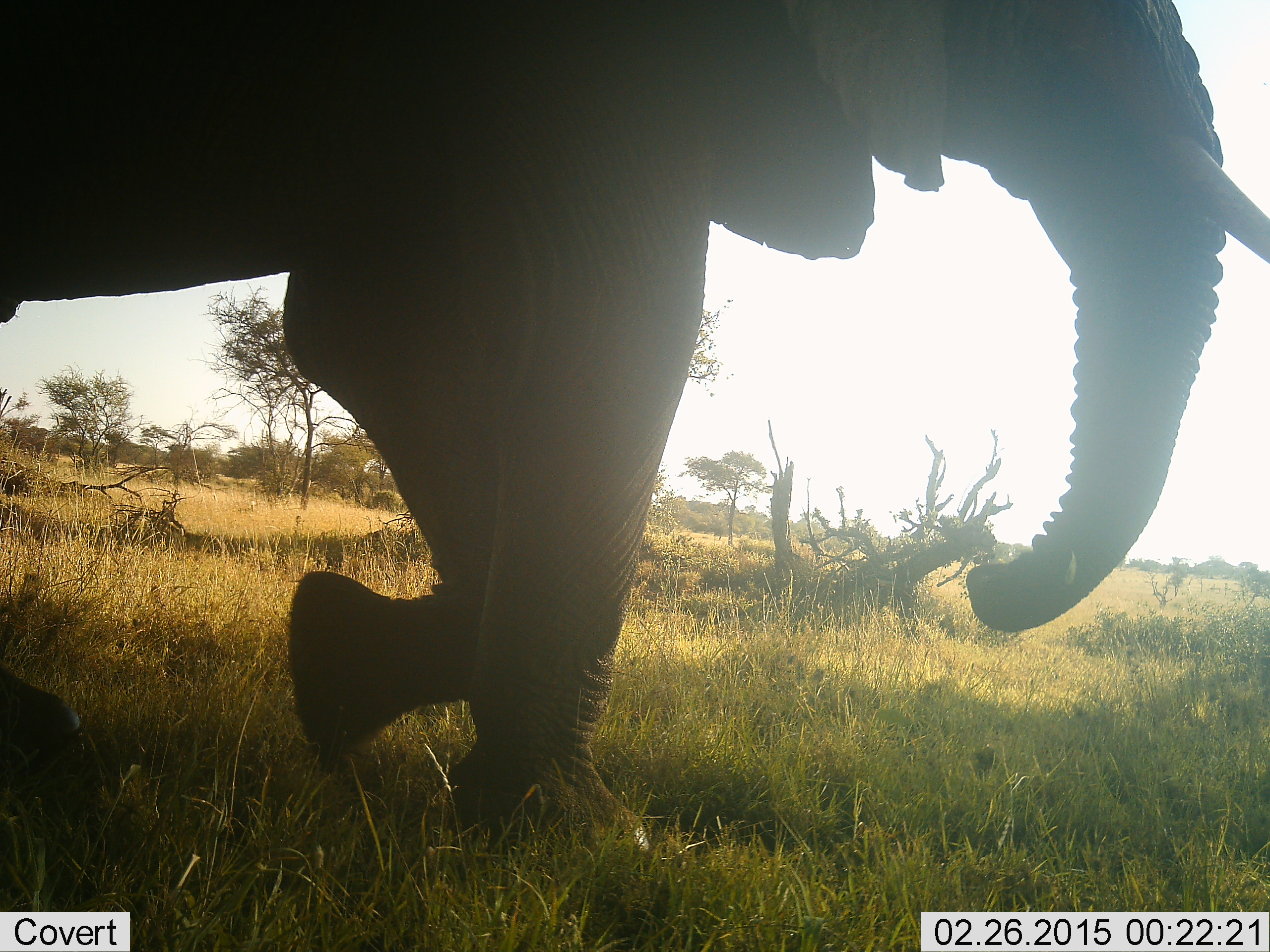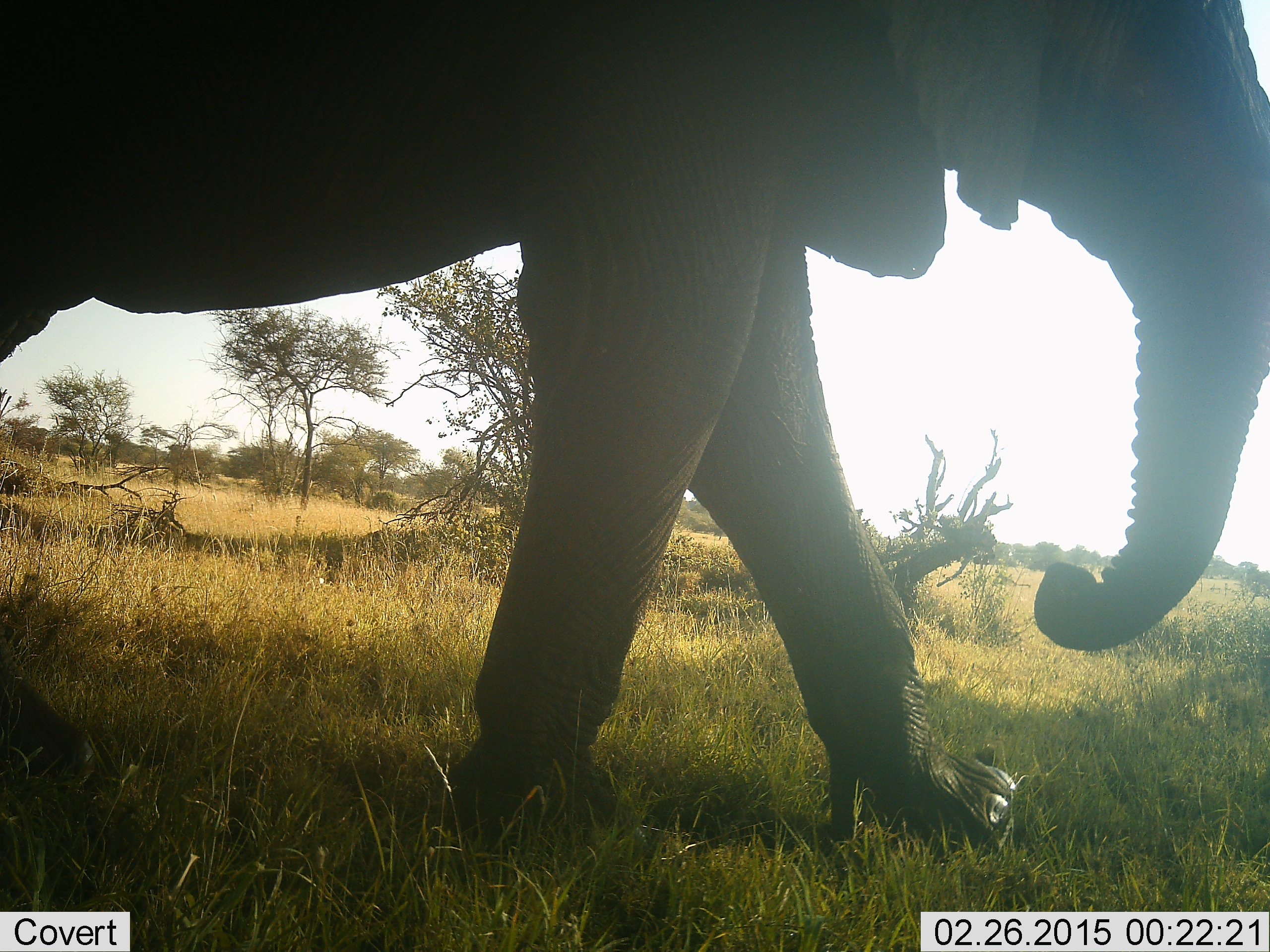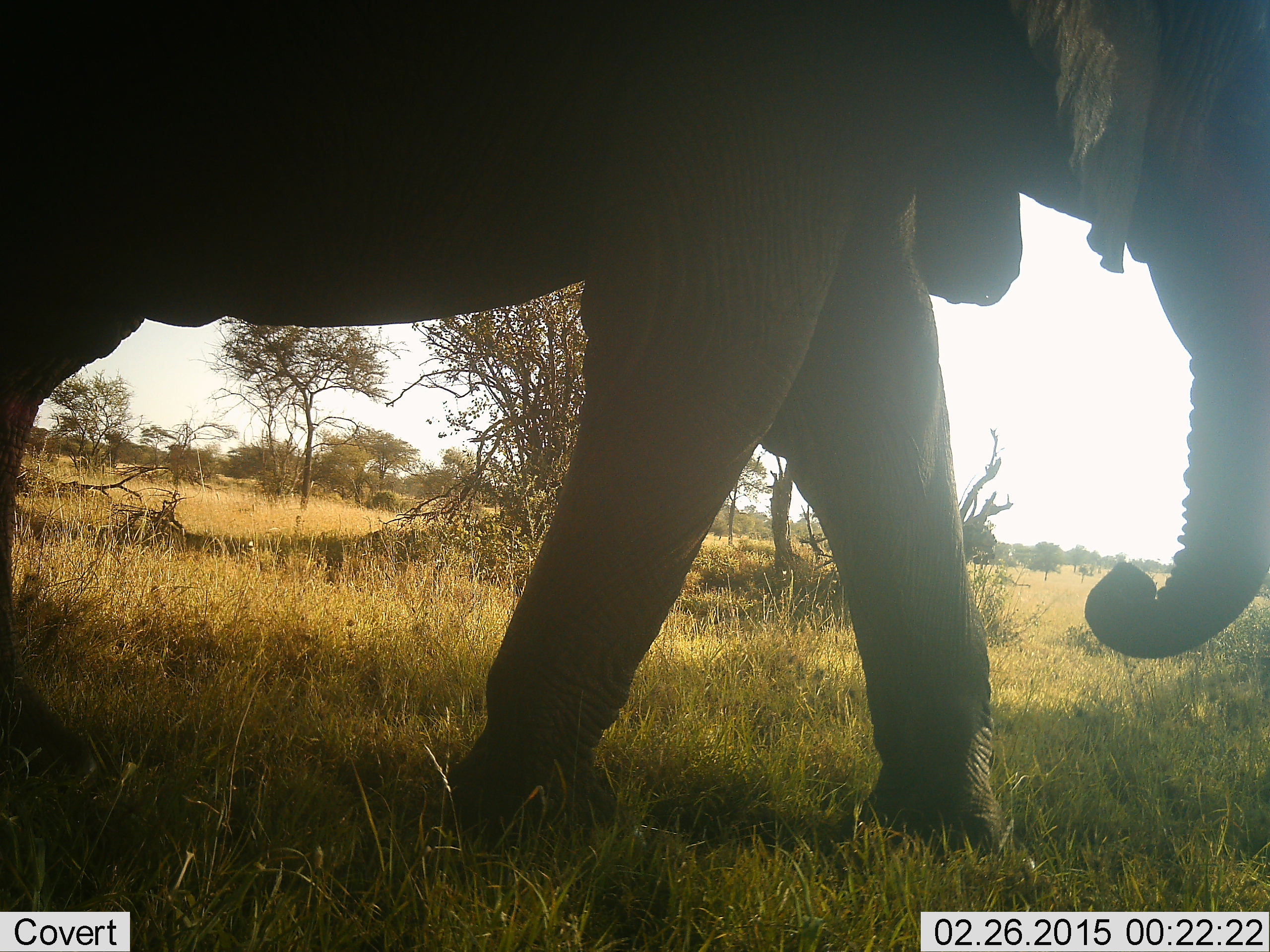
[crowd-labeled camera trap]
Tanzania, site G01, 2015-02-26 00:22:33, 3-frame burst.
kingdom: Animalia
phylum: Chordata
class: Mammalia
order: Proboscidea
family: Elephantidae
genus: Loxodonta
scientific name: Loxodonta africana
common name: african bush elephant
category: elephant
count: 1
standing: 20%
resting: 0%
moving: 100%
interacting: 0%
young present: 0%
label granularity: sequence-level